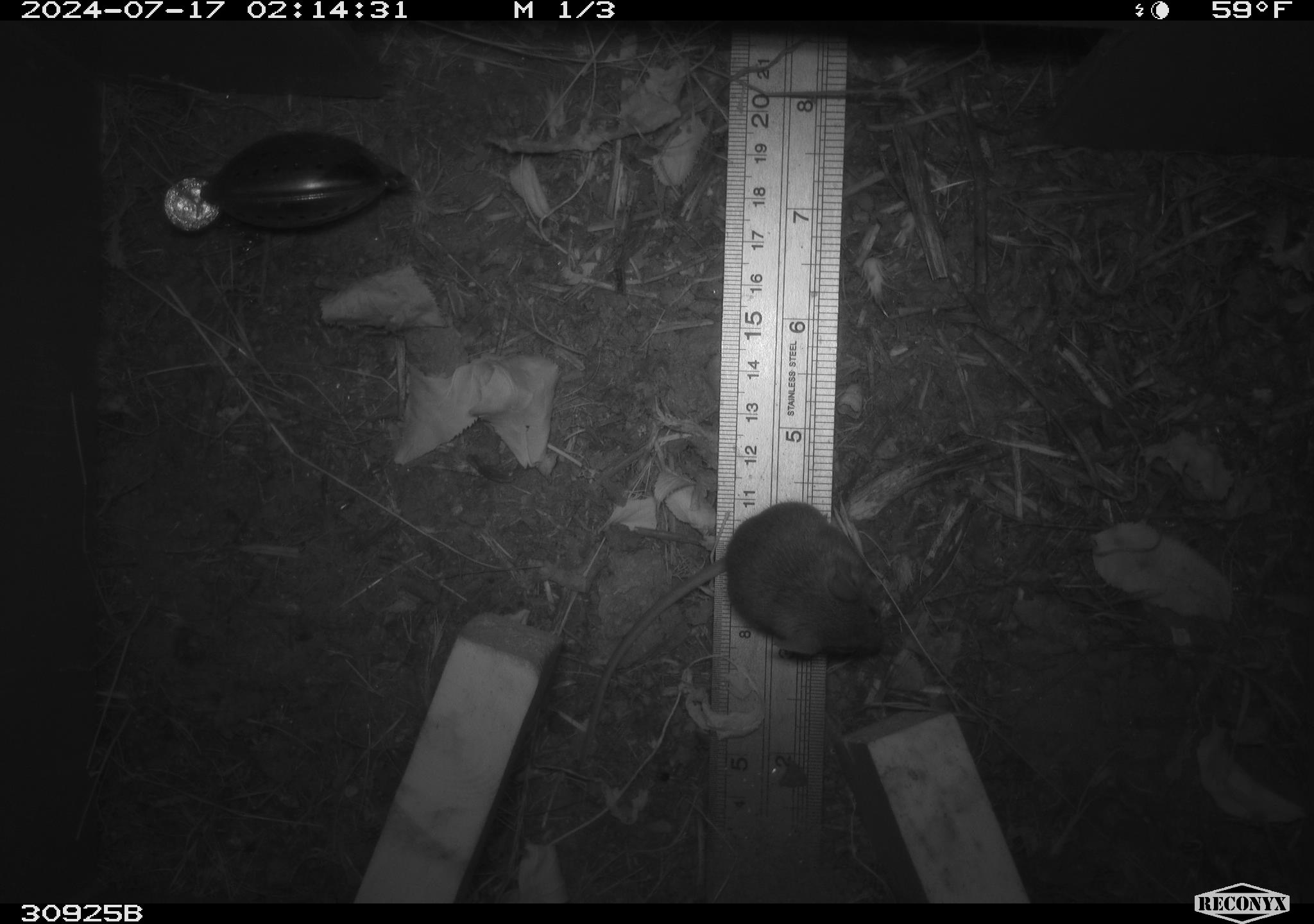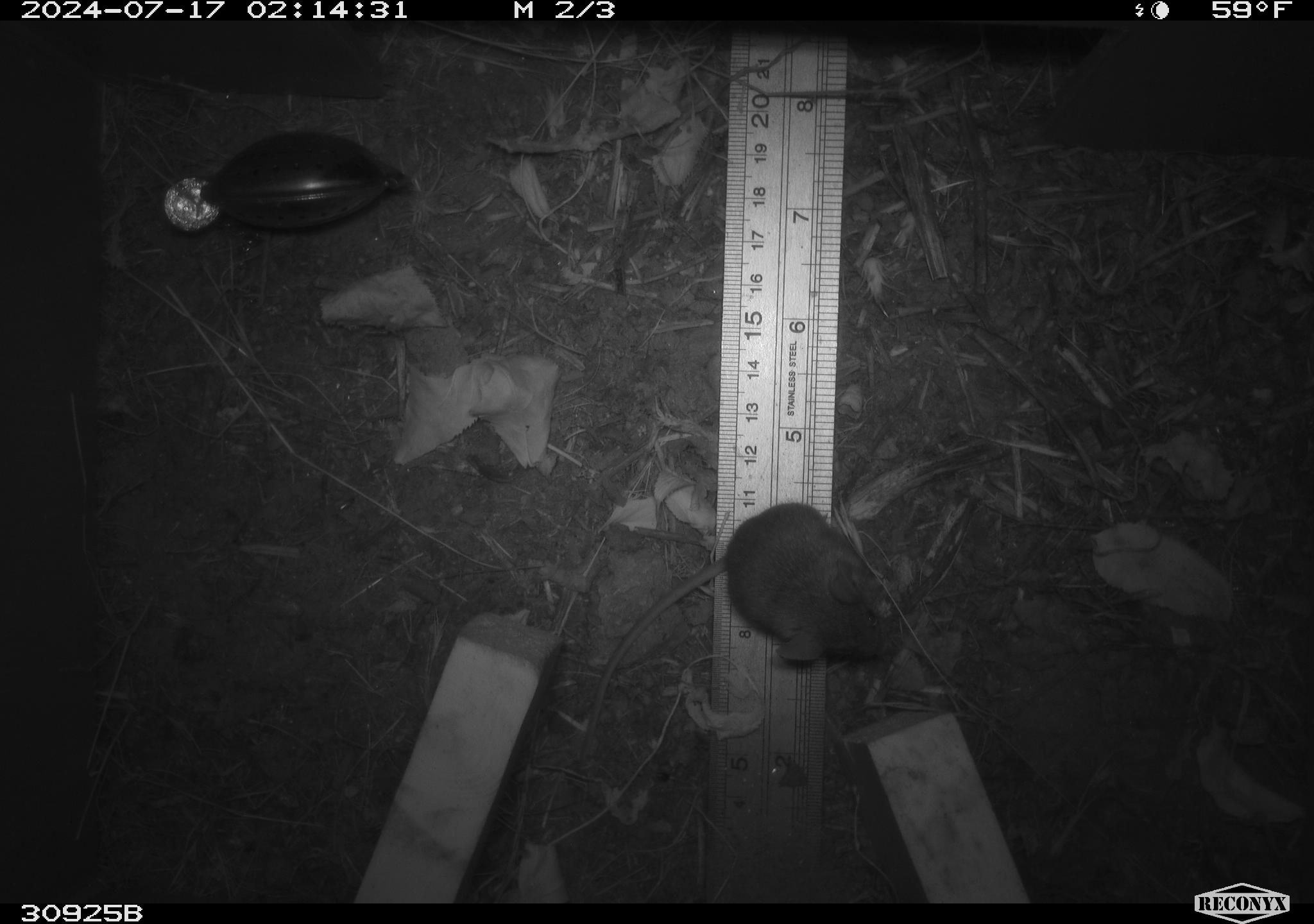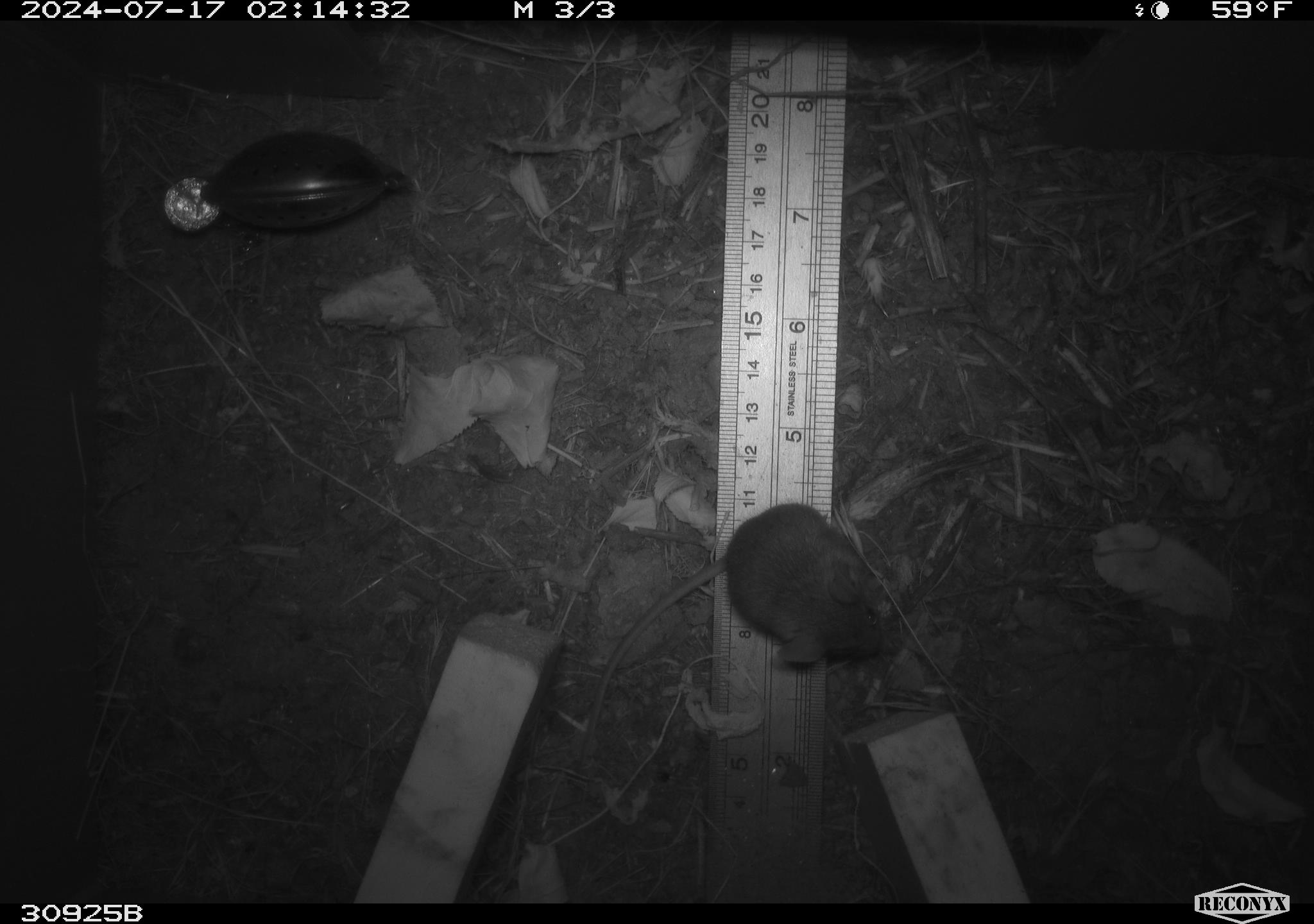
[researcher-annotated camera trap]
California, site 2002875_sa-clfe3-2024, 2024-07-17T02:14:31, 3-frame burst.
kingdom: Animalia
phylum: Chordata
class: Mammalia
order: Rodentia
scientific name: Rodentia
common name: mouse species